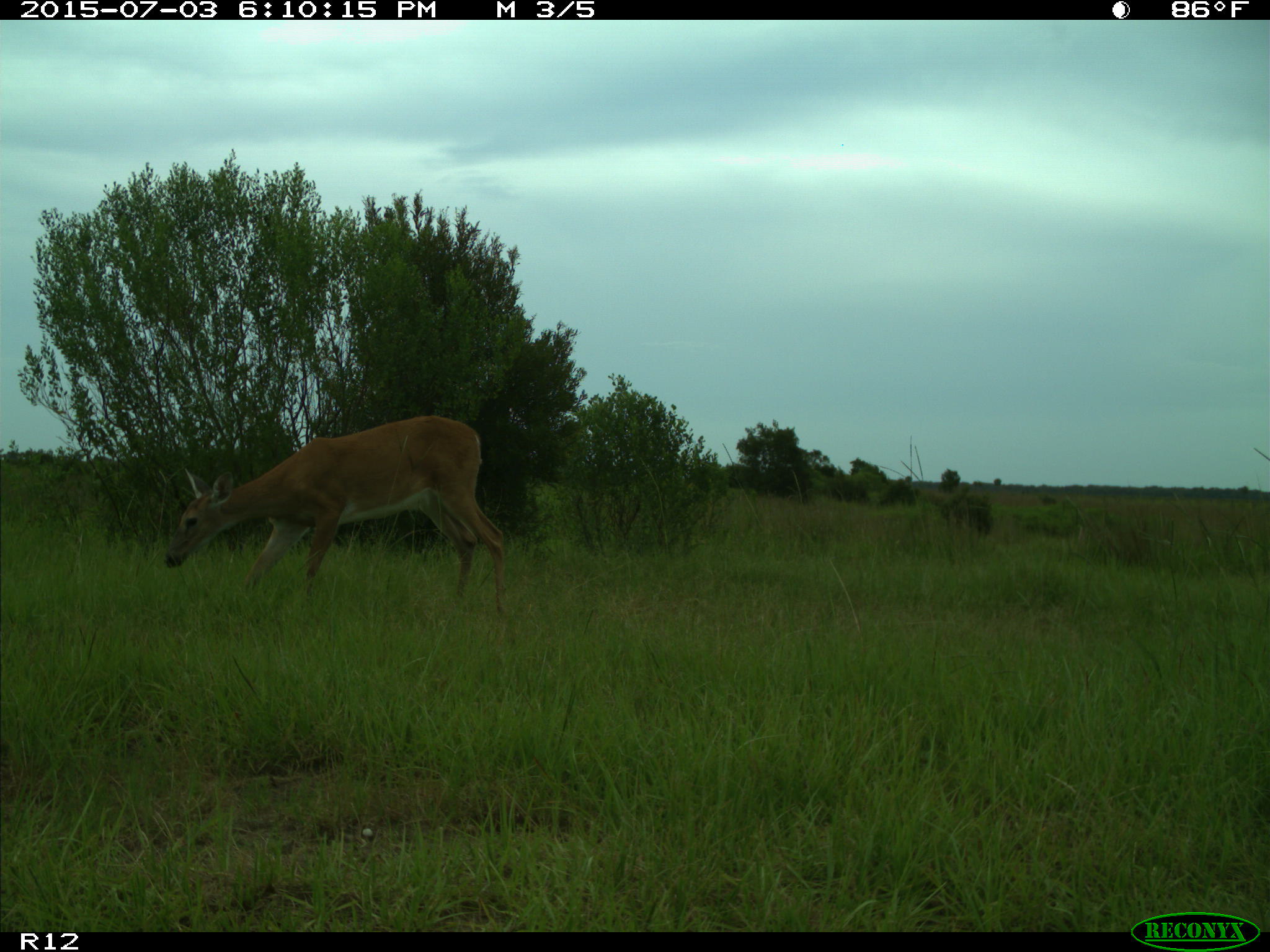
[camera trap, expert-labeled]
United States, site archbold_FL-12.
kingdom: Animalia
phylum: Chordata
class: Mammalia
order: Artiodactyla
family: Cervidae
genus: Odocoileus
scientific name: Odocoileus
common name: deer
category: unidentified deer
Unidentified deer (deer) (Odocoileus).